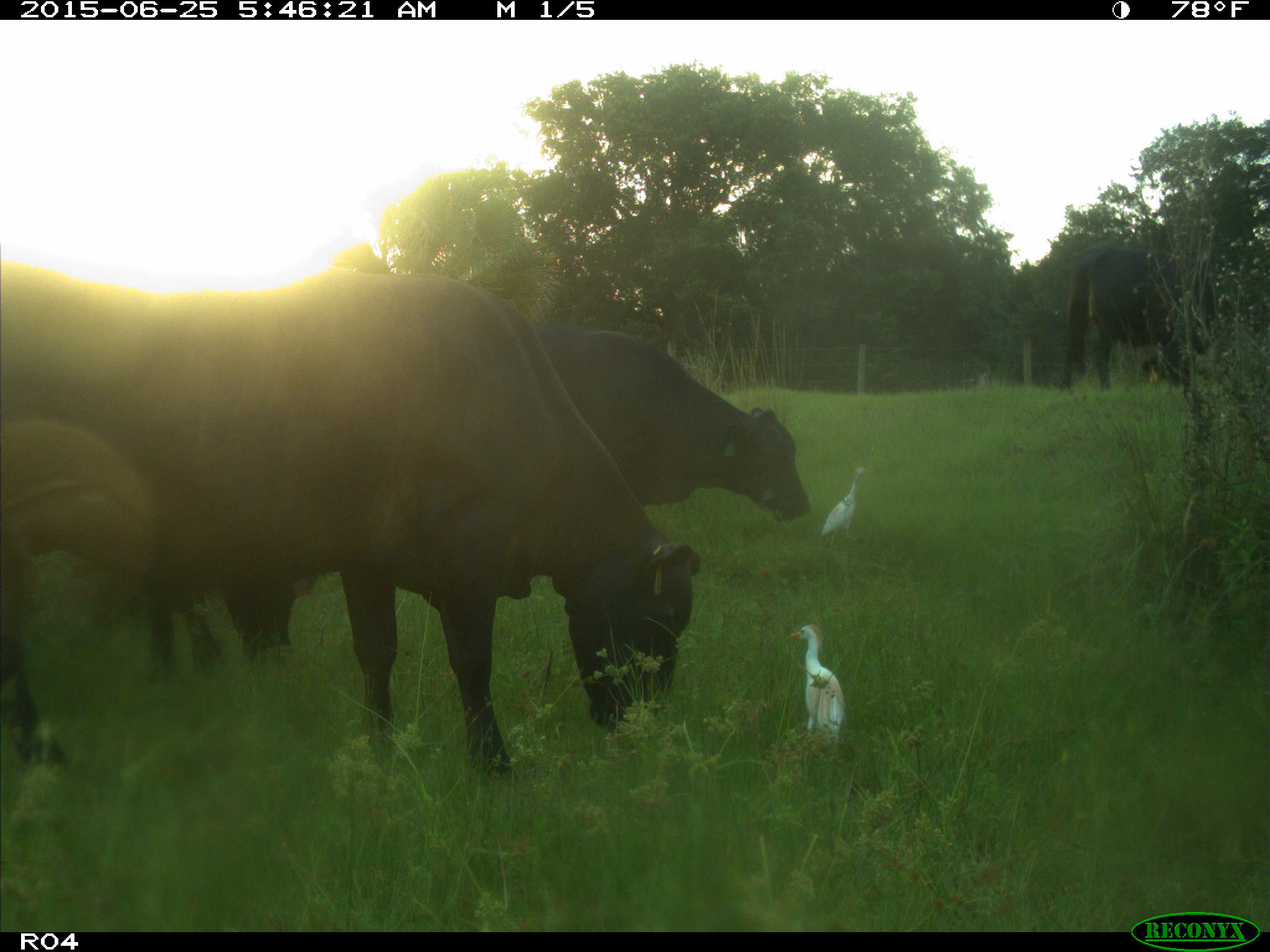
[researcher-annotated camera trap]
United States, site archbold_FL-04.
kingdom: Animalia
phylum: Chordata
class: Mammalia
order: Artiodactyla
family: Bovidae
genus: Bos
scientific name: Bos taurus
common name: domestic cow